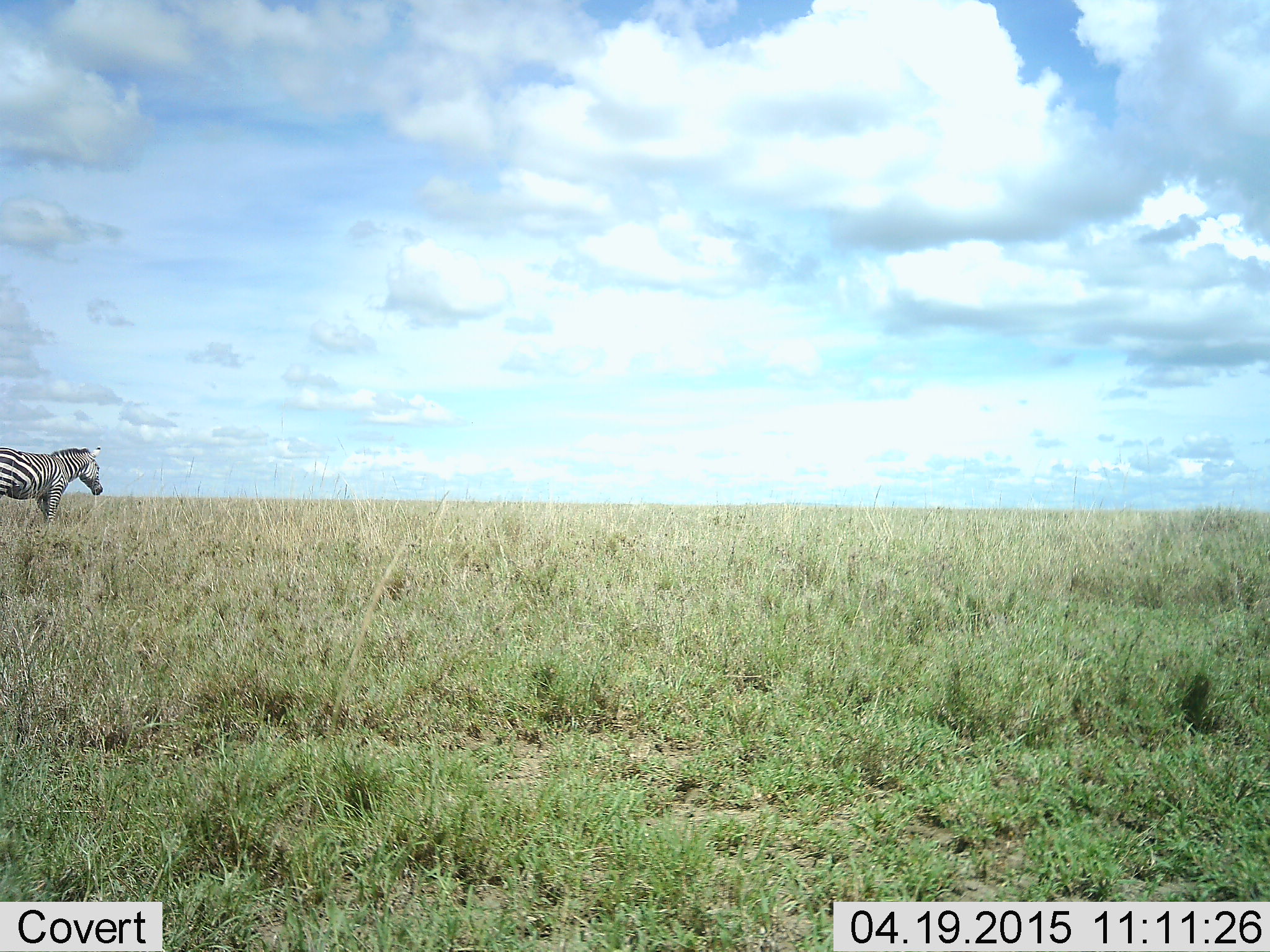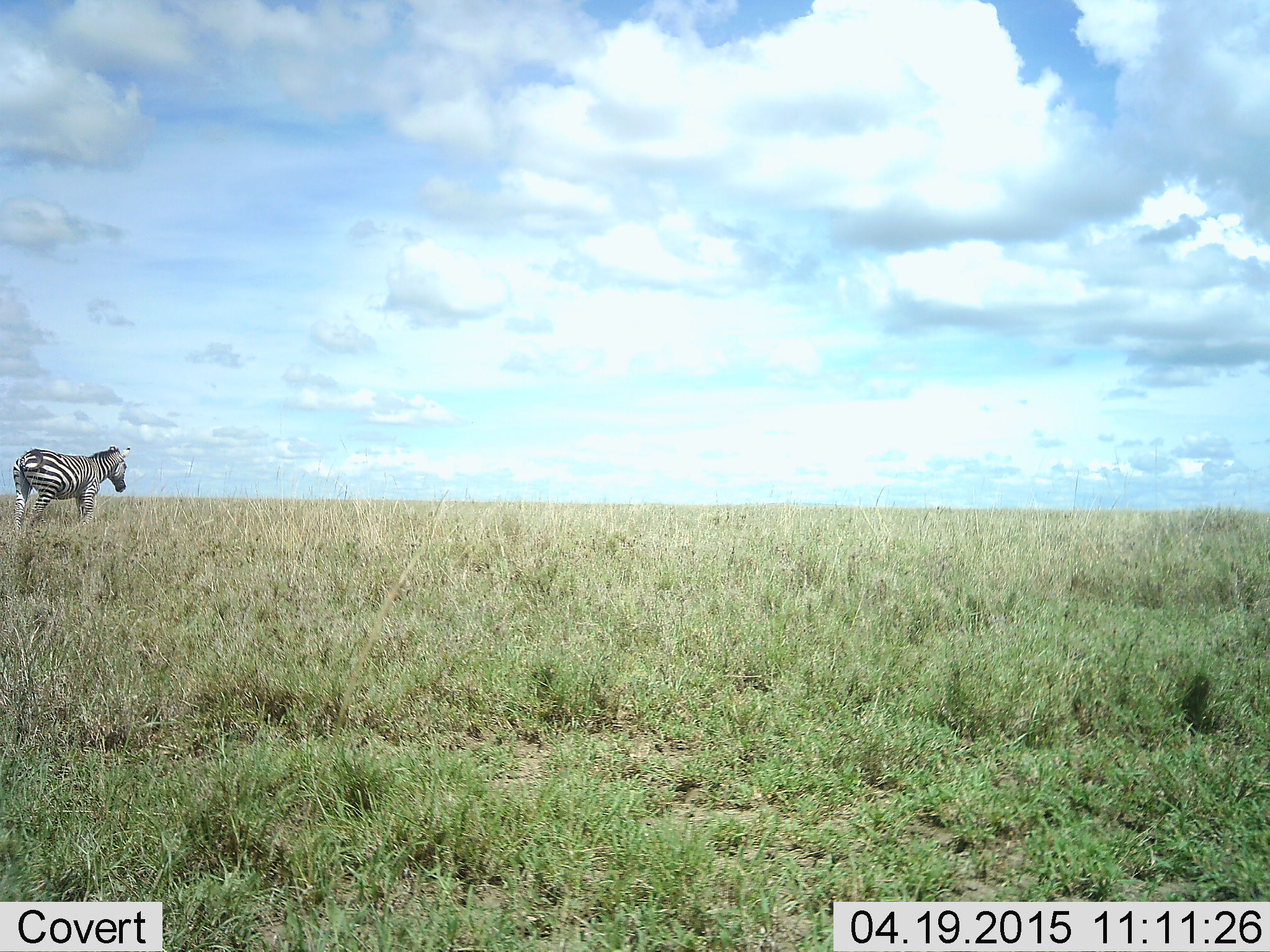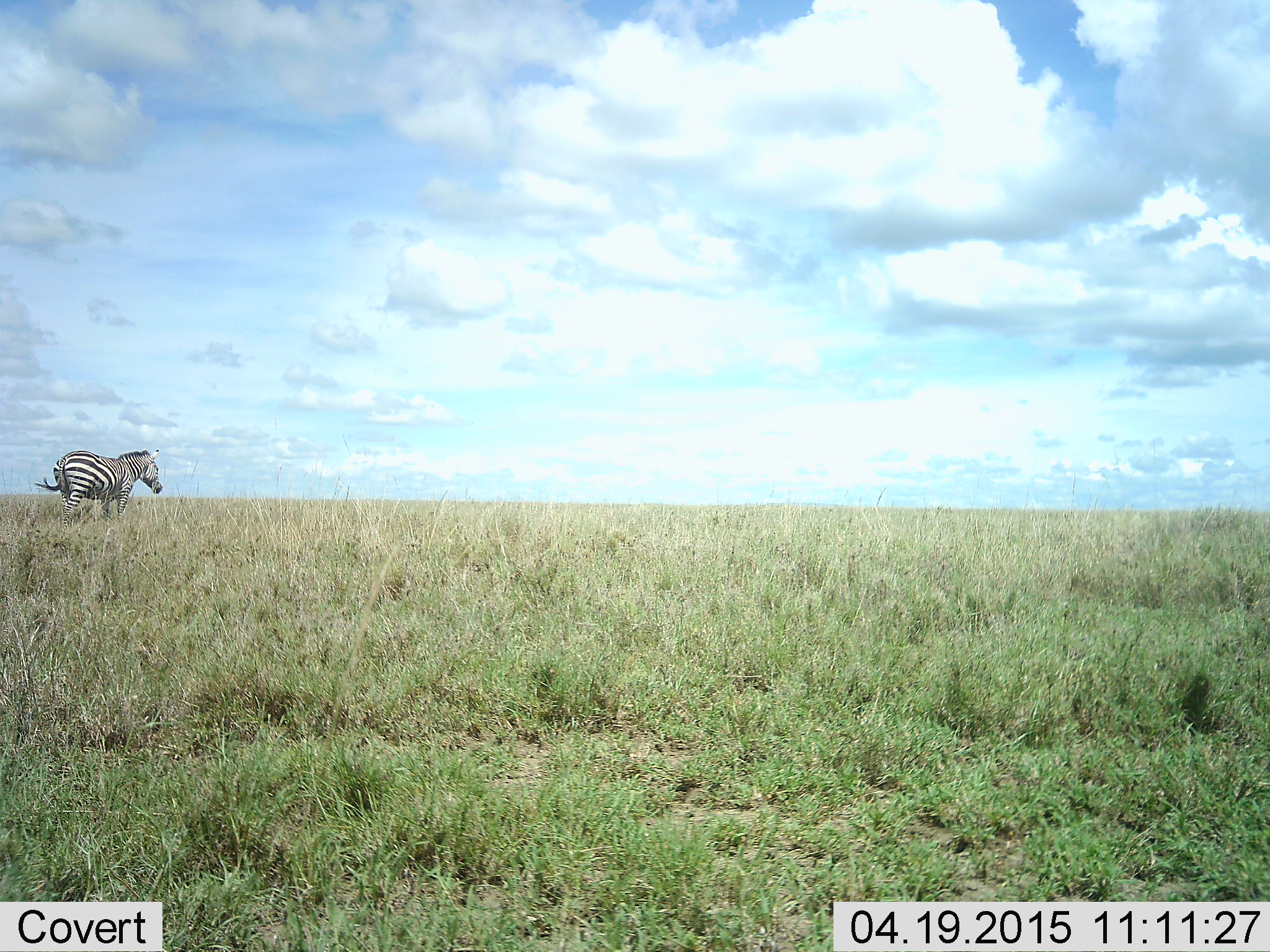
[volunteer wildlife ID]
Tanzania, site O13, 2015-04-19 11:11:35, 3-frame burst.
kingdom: Animalia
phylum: Chordata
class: Mammalia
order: Perissodactyla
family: Equidae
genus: Equus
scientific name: Equus quagga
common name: plains zebra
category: zebra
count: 1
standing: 40%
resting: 0%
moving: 60%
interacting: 0%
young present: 0%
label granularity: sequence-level